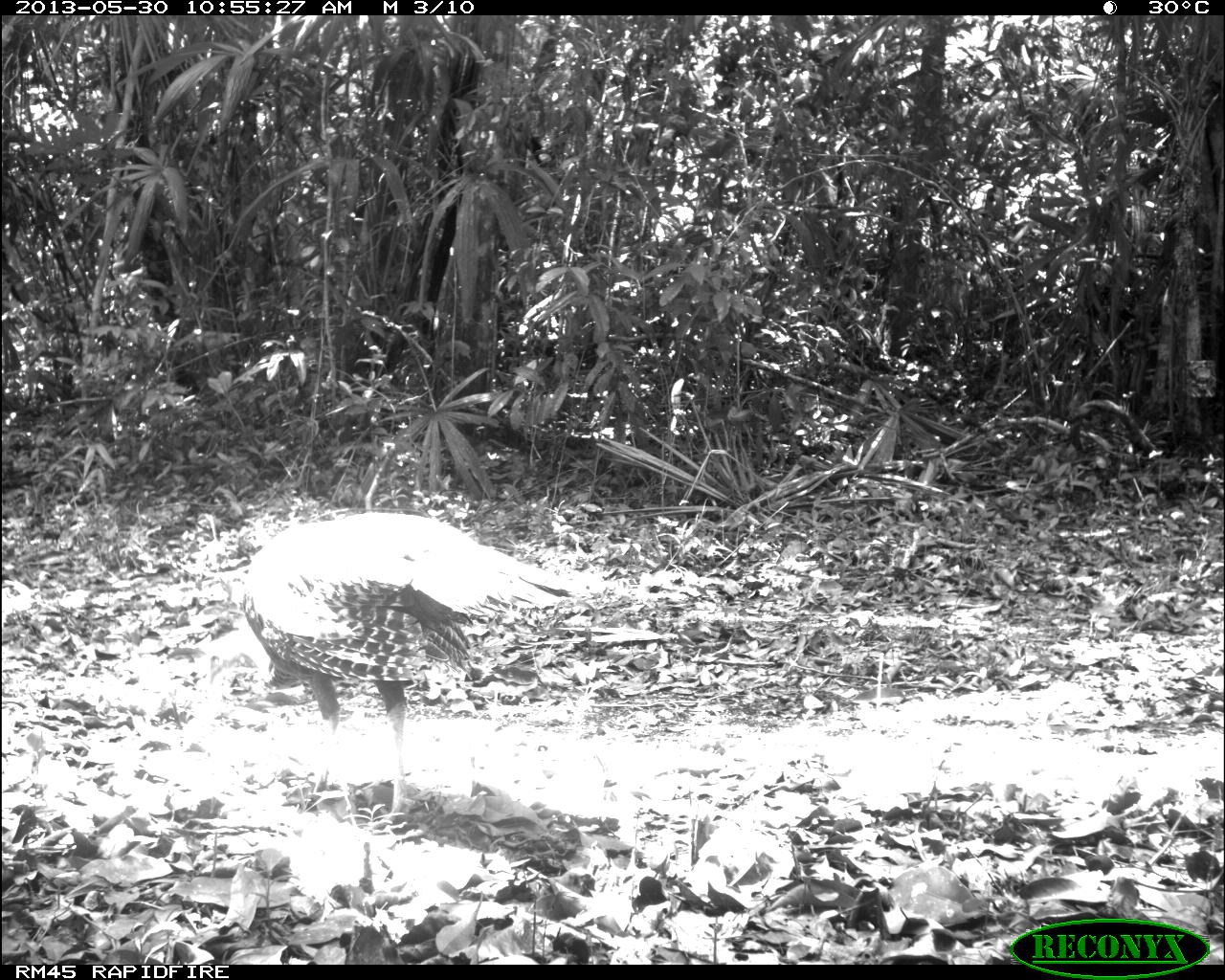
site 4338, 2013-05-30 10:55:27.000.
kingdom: Animalia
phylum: Chordata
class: Aves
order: Galliformes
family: Phasianidae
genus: Meleagris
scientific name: Meleagris ocellata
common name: ocellated turkey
Meleagris ocellata (ocellated turkey), count 1, sex female.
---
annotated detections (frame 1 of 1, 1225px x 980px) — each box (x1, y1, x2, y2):
meleagris ocellata: (230, 507, 593, 827)